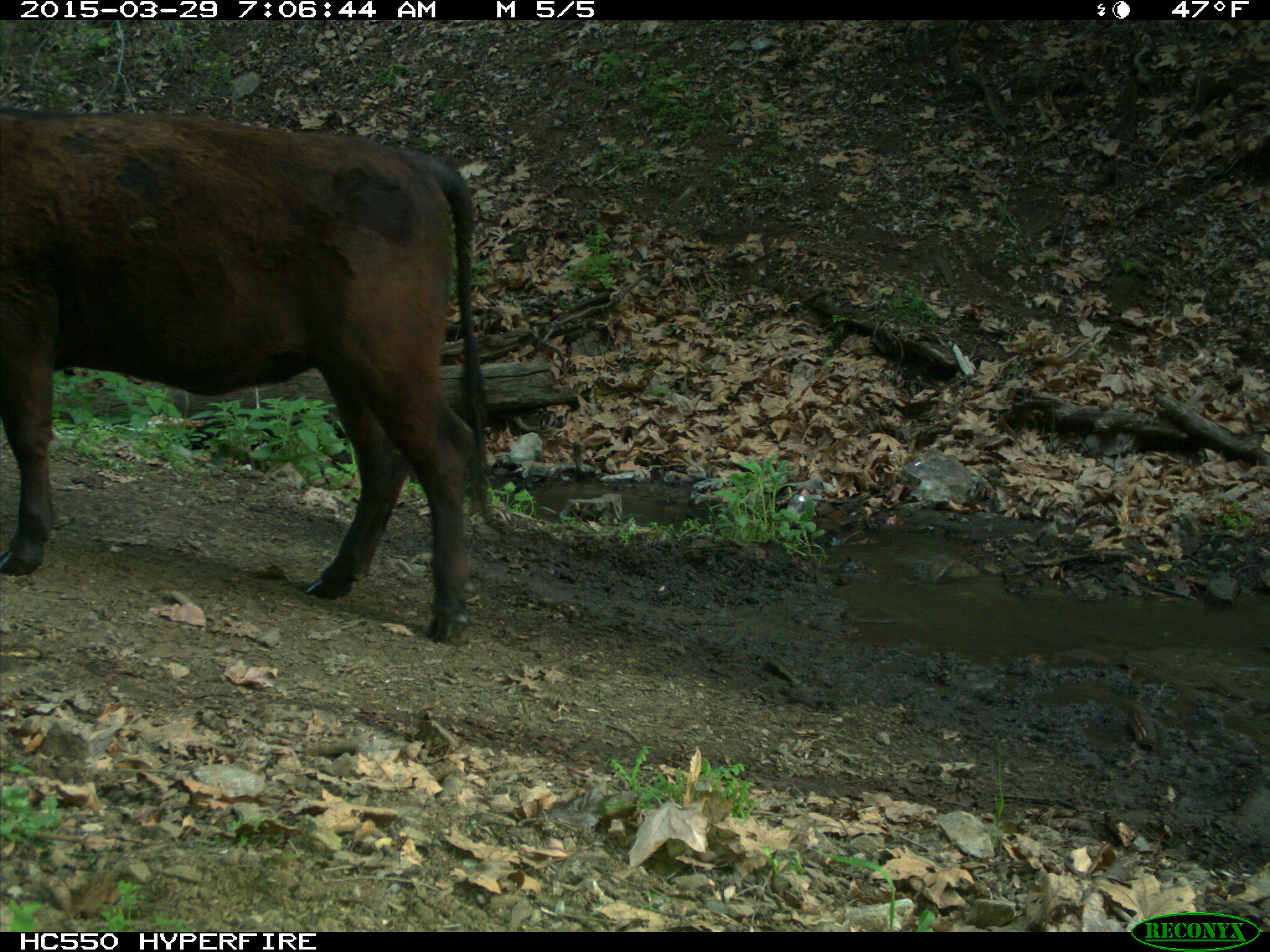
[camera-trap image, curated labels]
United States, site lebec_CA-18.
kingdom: Animalia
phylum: Chordata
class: Mammalia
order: Artiodactyla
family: Bovidae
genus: Bos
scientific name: Bos taurus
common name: domestic cow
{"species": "Bos taurus (domestic cow)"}